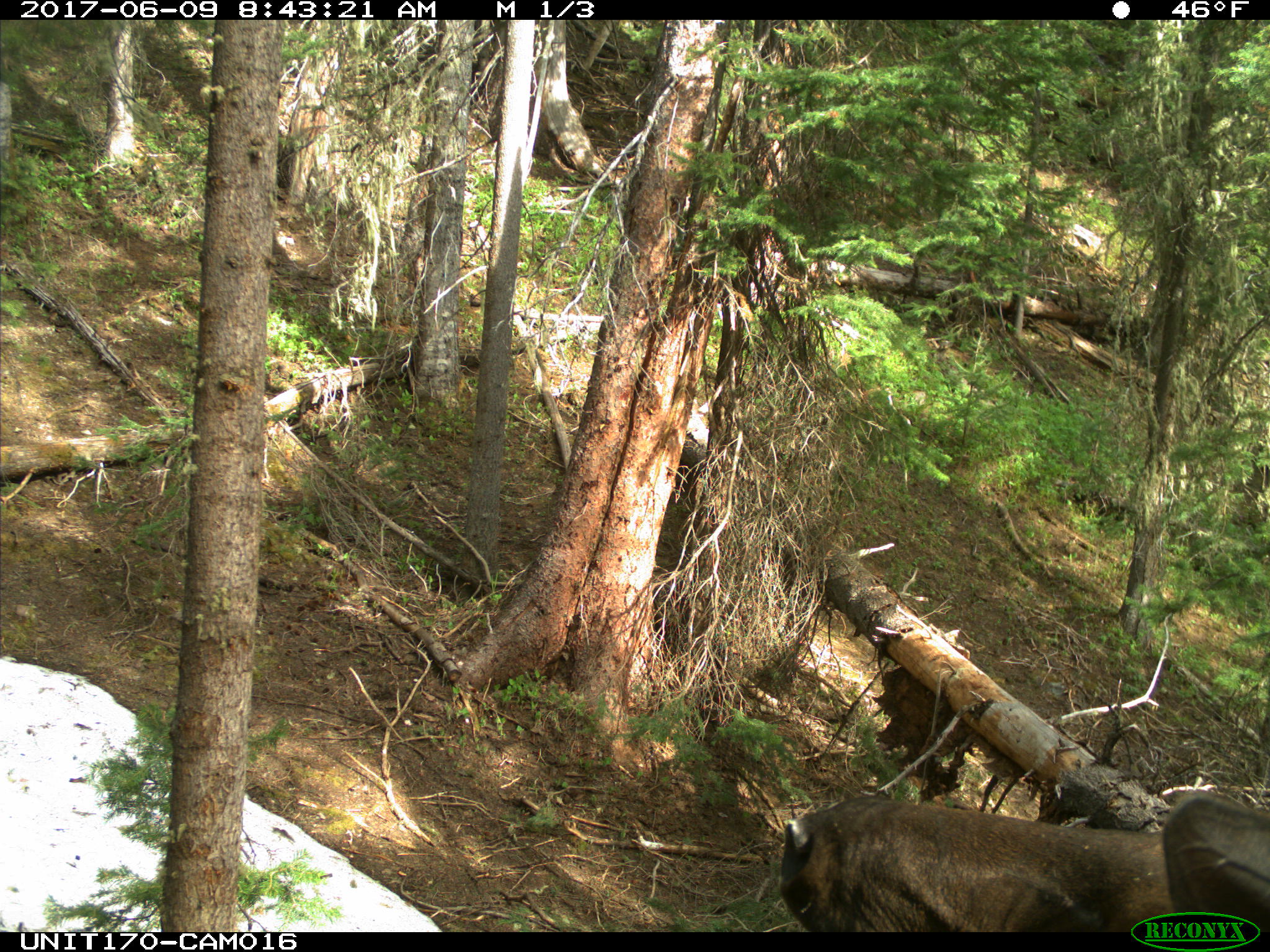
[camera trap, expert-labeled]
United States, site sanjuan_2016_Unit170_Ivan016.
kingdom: Animalia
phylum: Chordata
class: Mammalia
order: Artiodactyla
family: Cervidae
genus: Cervus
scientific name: Cervus elaphus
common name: red deer